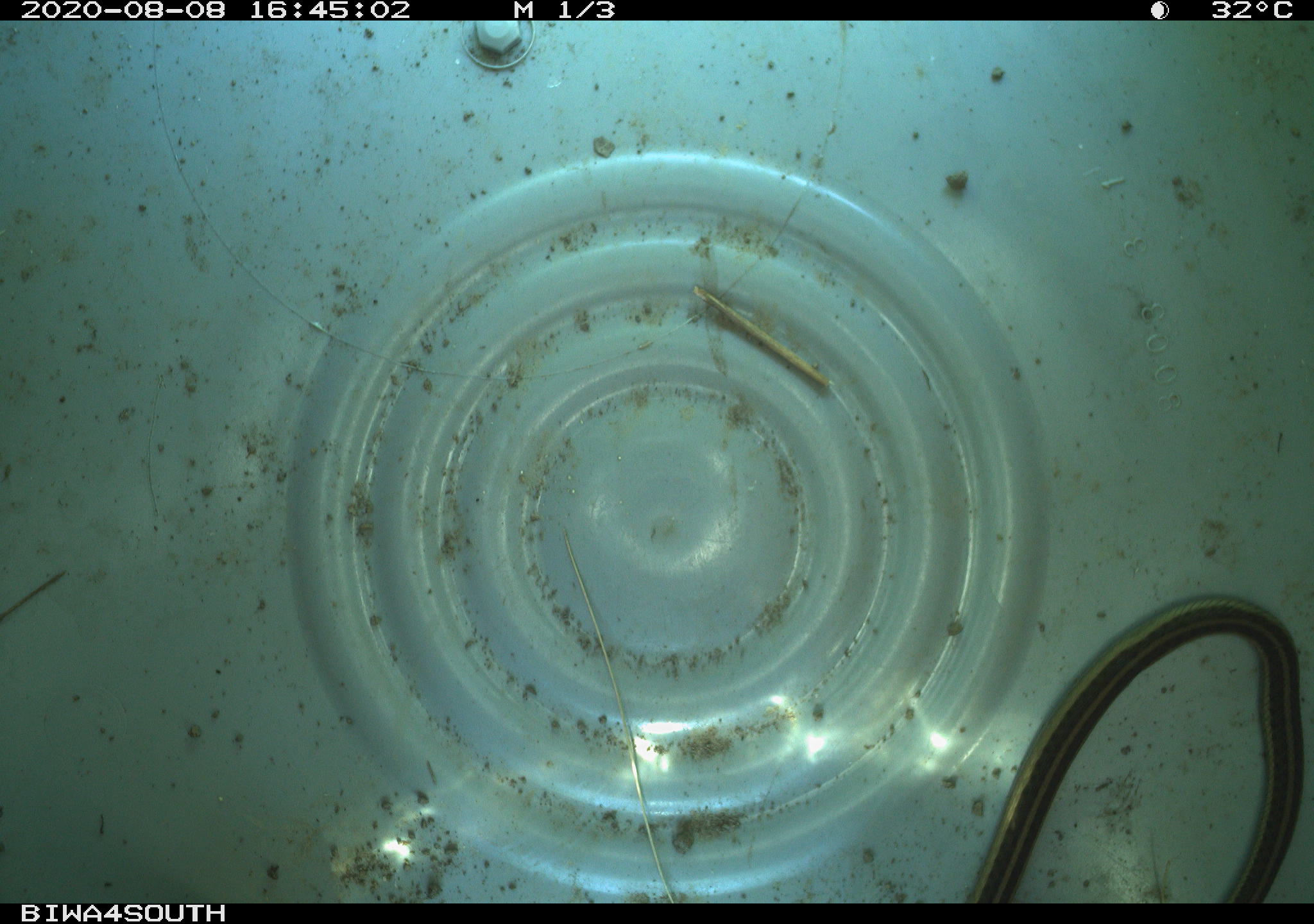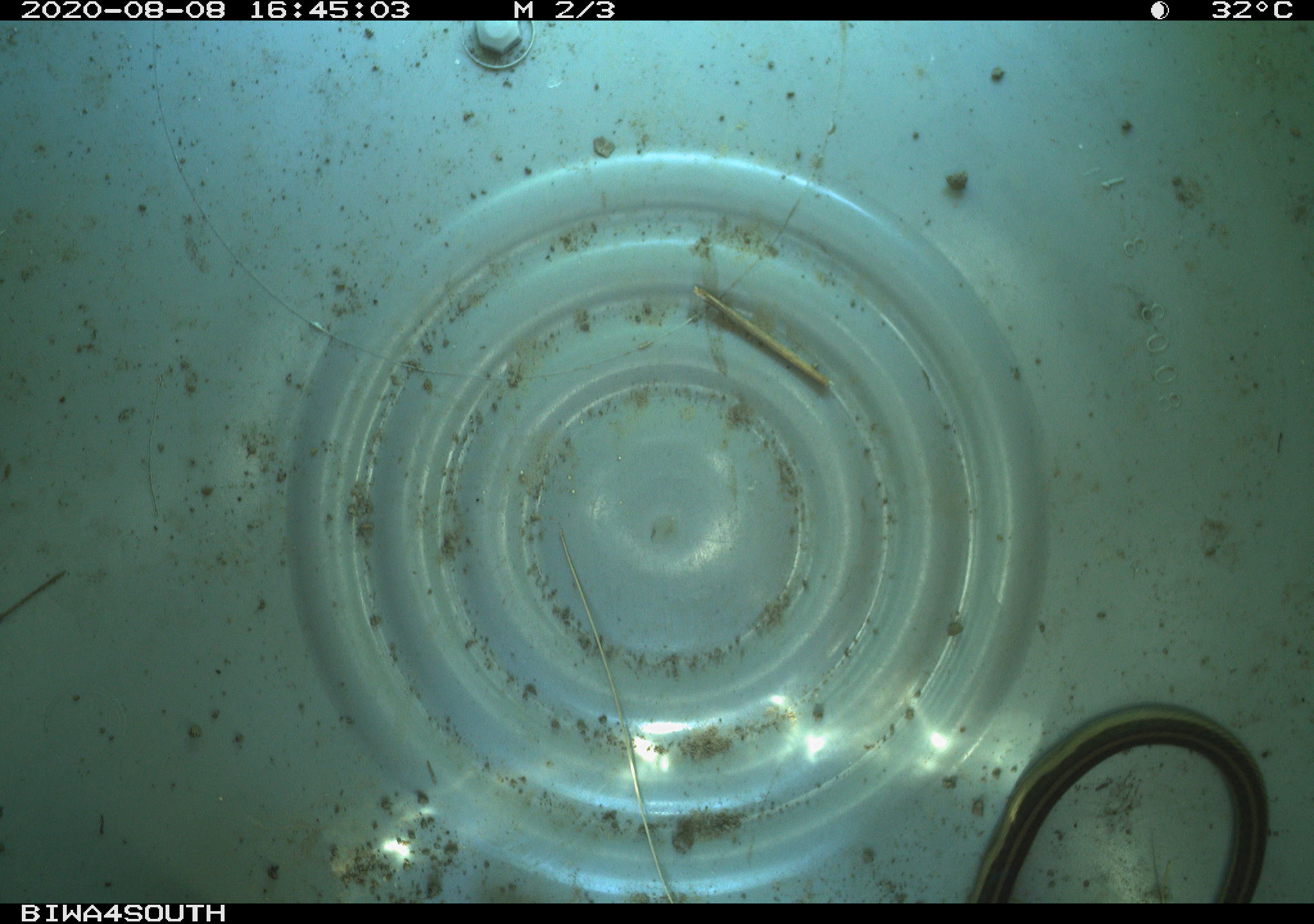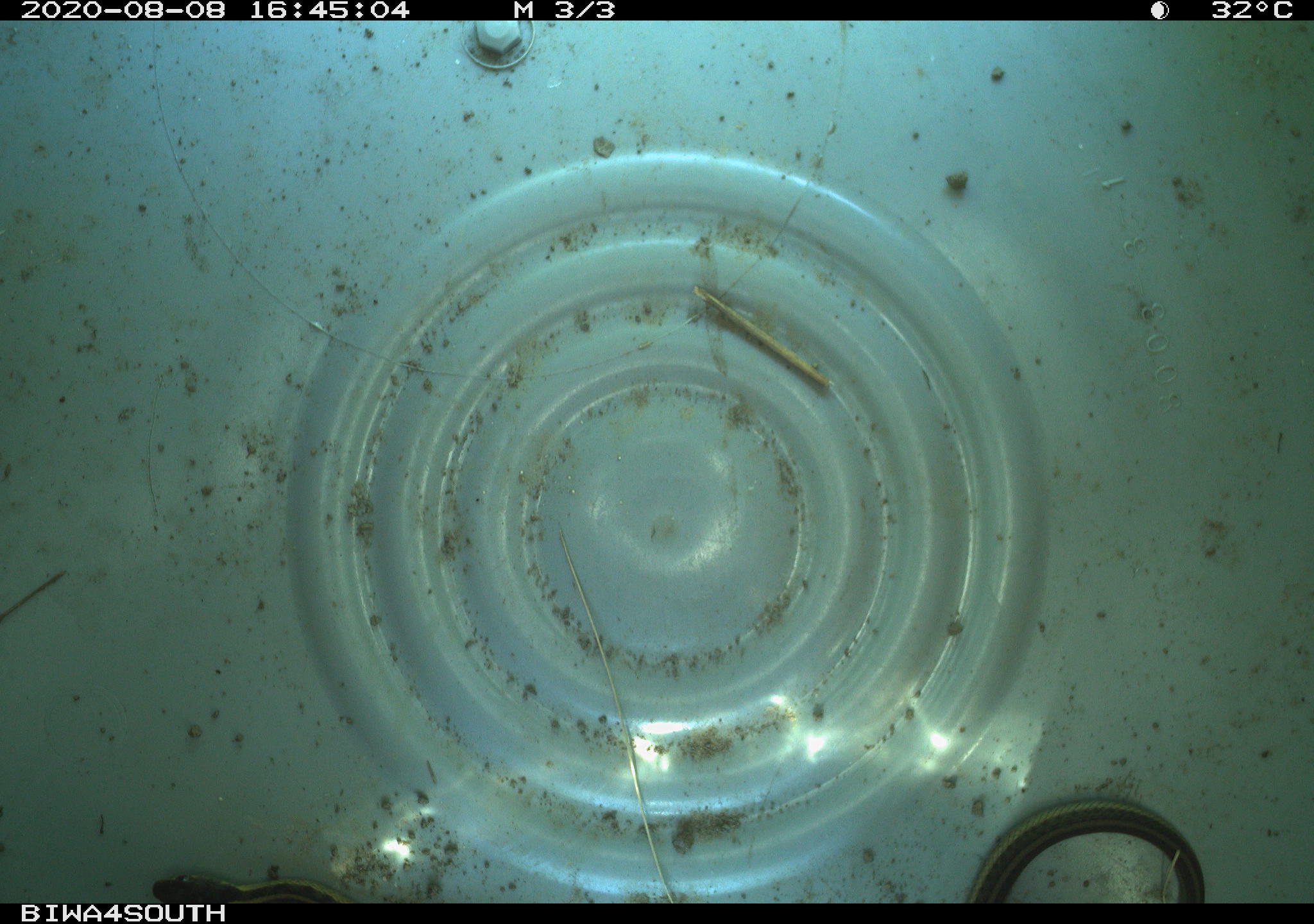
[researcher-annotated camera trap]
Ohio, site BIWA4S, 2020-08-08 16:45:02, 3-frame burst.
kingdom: Animalia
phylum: Chordata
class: Reptilia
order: Squamata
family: Colubridae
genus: Thamnophis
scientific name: Thamnophis sirtalis sirtalis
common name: eastern gartersnake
Eastern gartersnake (Thamnophis sirtalis sirtalis).